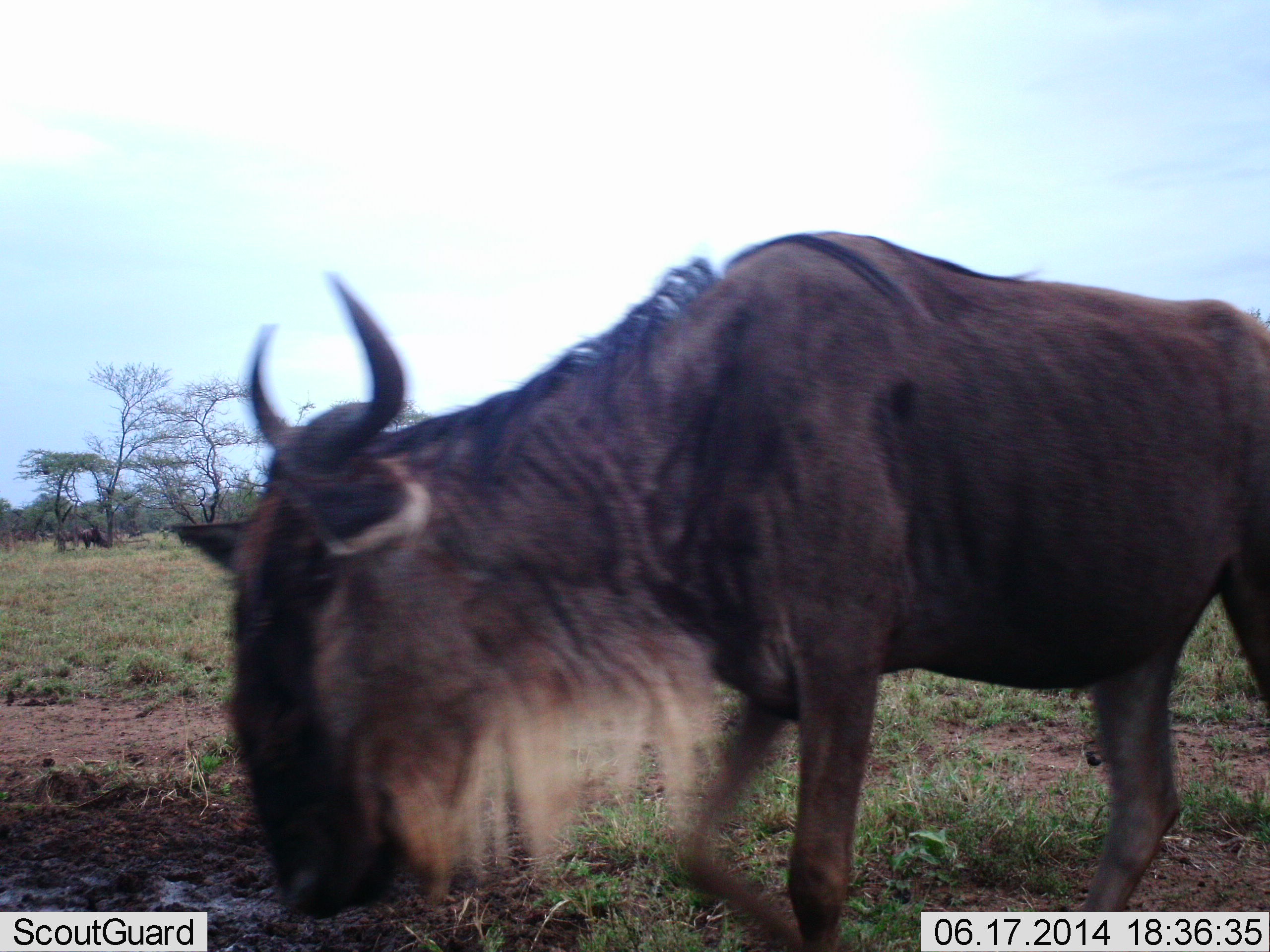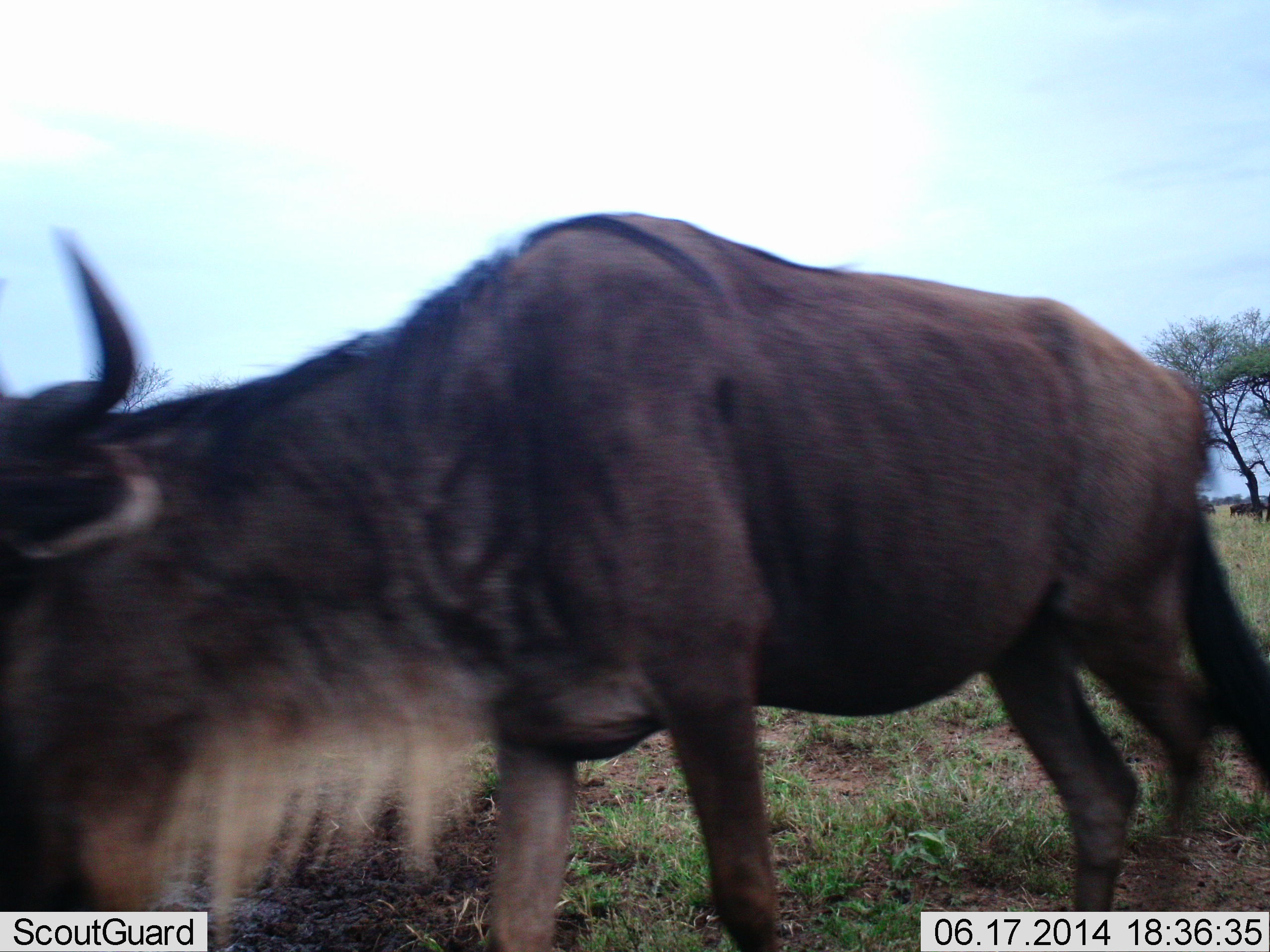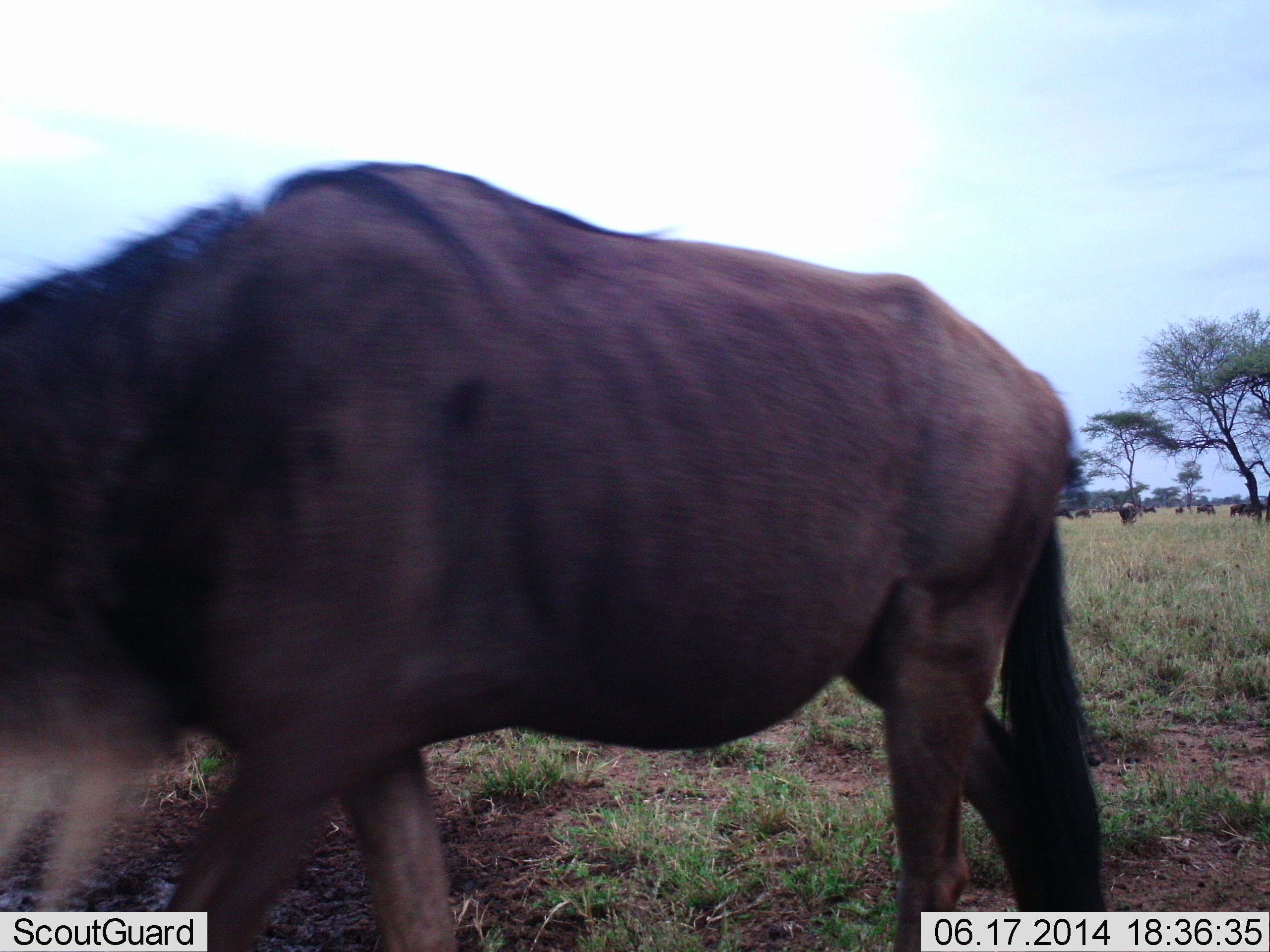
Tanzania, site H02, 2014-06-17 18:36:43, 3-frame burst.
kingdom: Animalia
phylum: Chordata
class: Mammalia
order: Artiodactyla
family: Bovidae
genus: Connochaetes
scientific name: Connochaetes taurinus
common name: blue wildebeest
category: wildebeest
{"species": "wildebeest (blue wildebeest) (Connochaetes taurinus)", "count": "5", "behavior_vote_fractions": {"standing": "40%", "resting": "0%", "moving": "100%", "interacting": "0%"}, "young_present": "0%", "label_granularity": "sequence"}